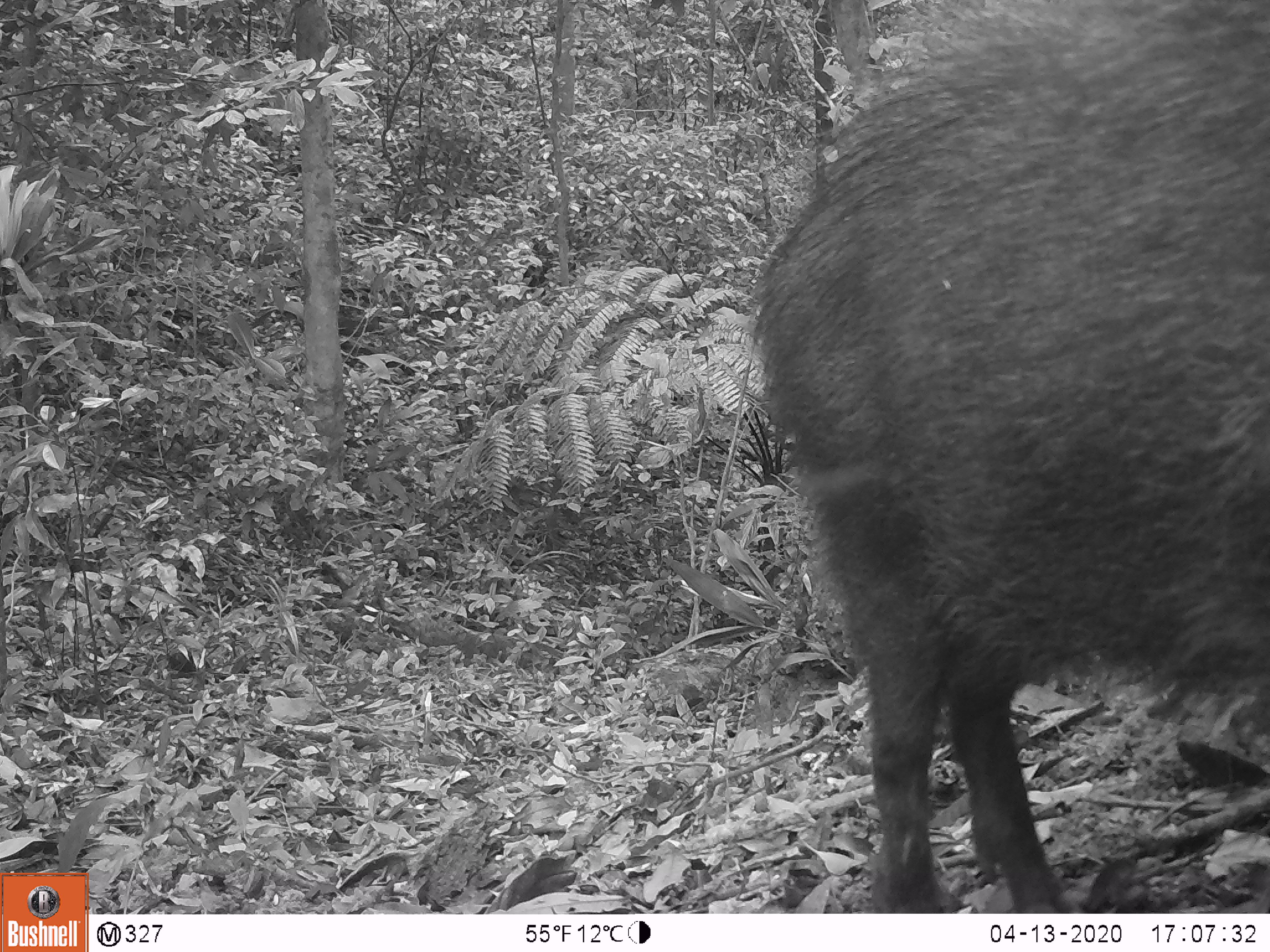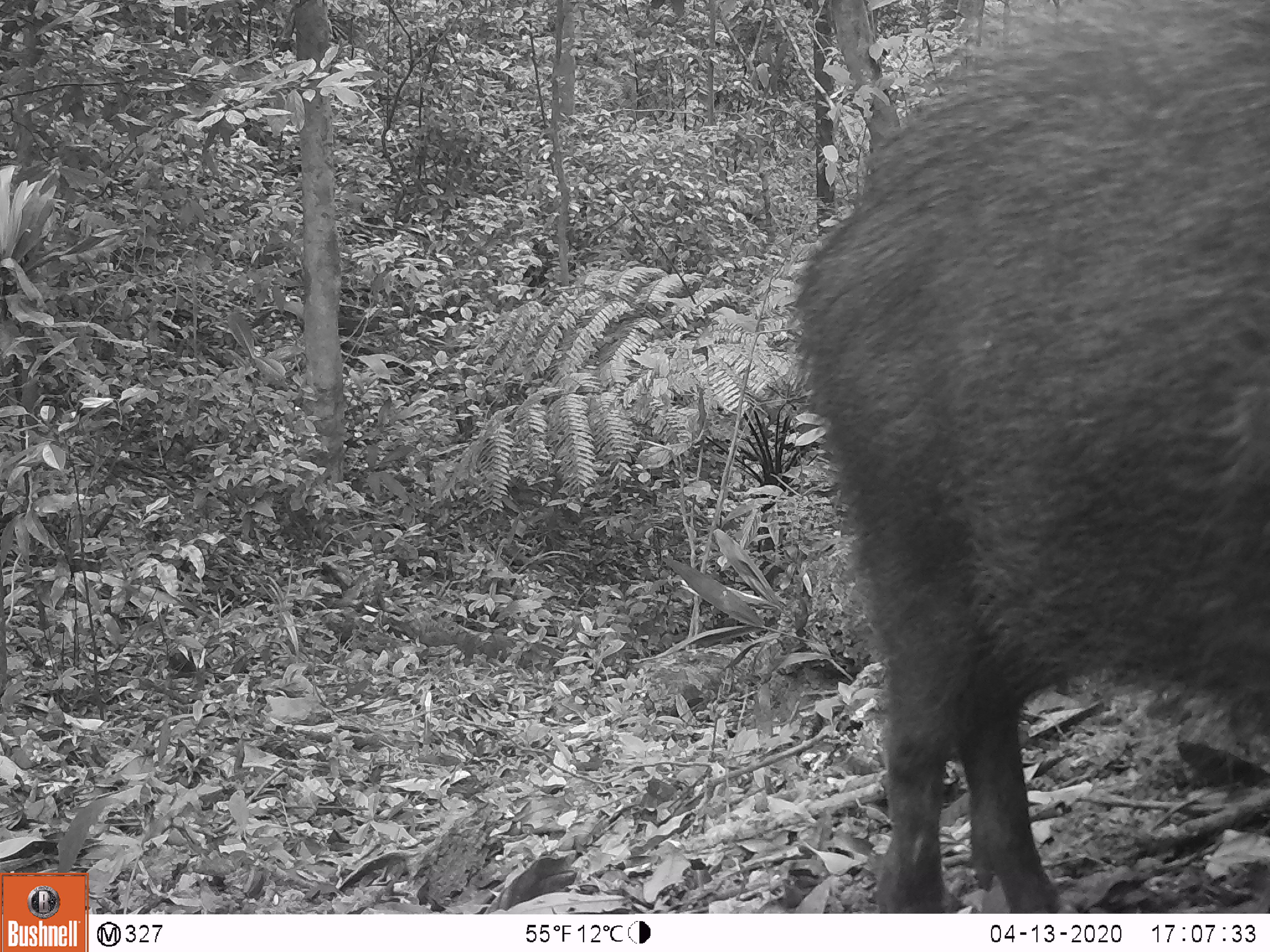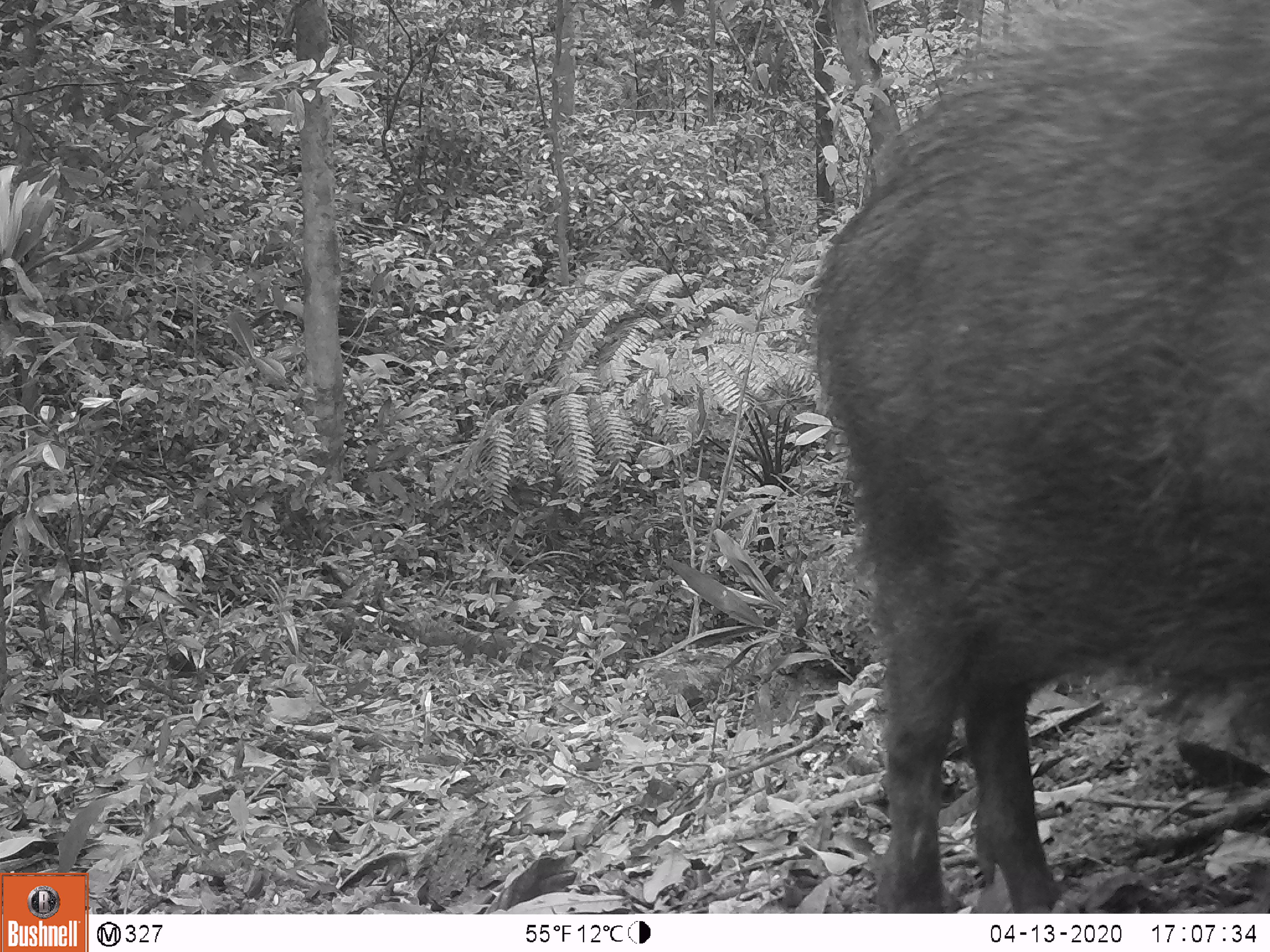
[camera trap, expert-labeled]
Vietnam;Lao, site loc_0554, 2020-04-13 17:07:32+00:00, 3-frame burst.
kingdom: Animalia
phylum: Chordata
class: Mammalia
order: Artiodactyla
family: Suidae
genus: Sus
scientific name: Sus scrofa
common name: eurasian wild pig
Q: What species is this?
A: Eurasian wild pig (Sus scrofa).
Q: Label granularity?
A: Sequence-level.